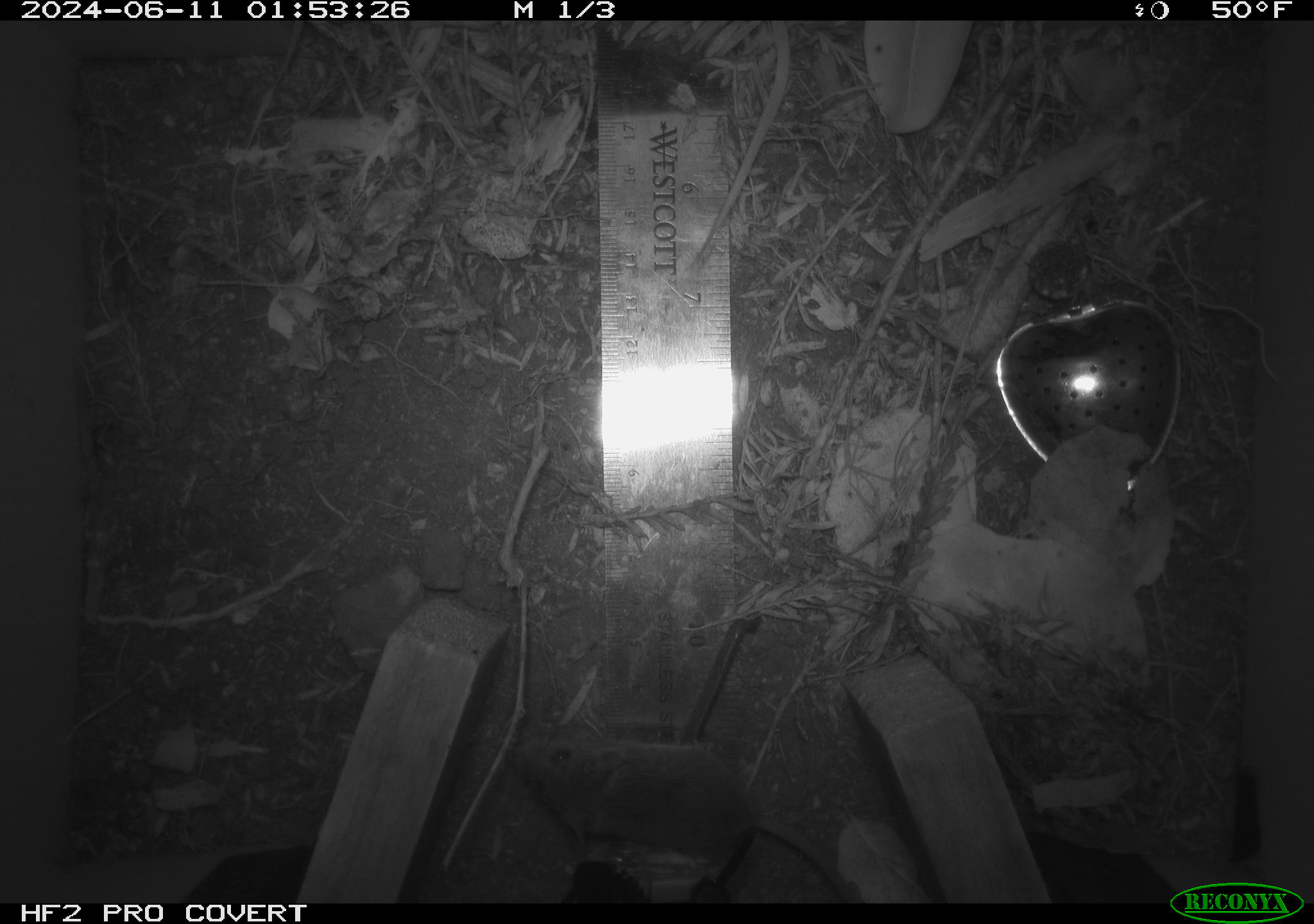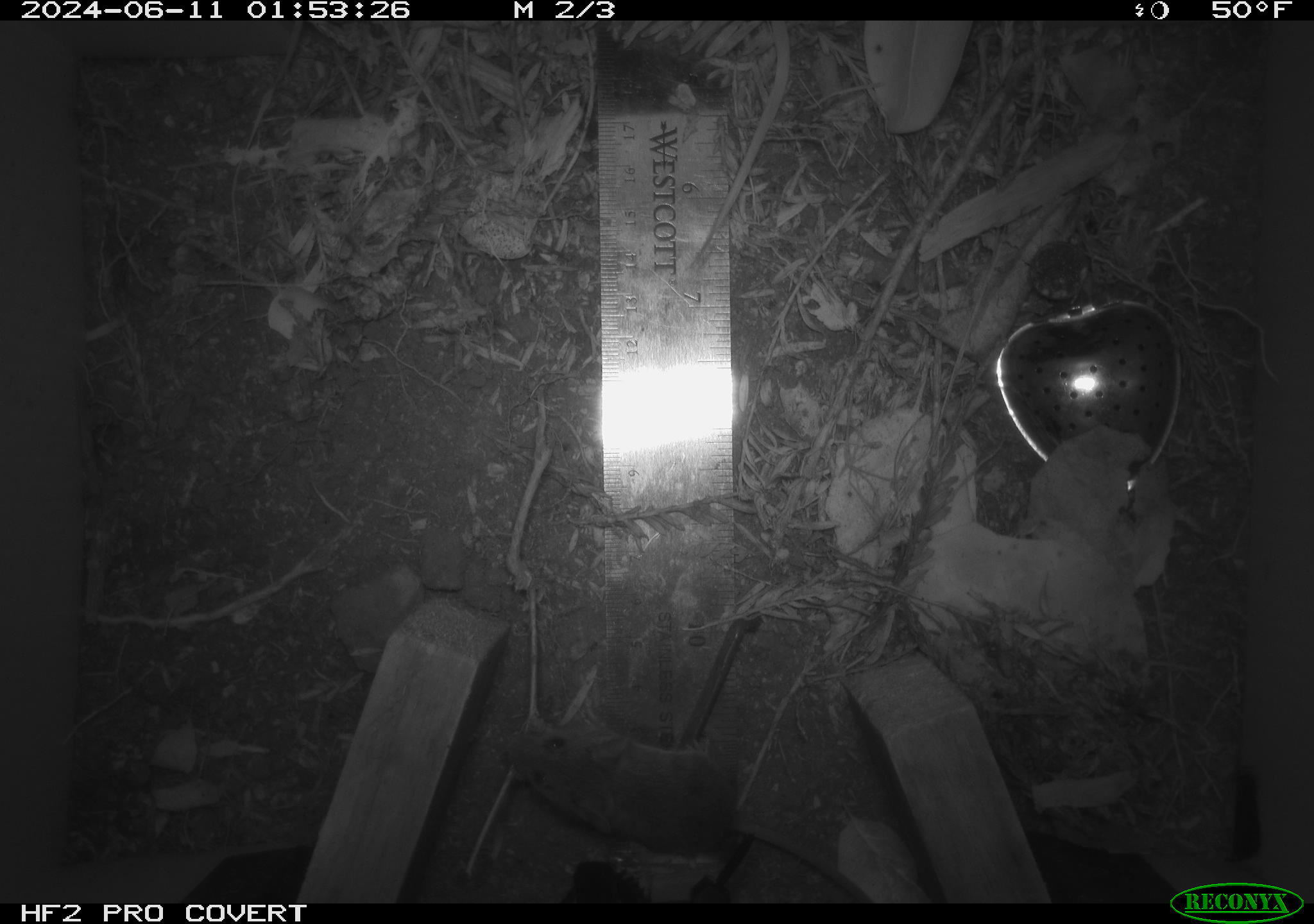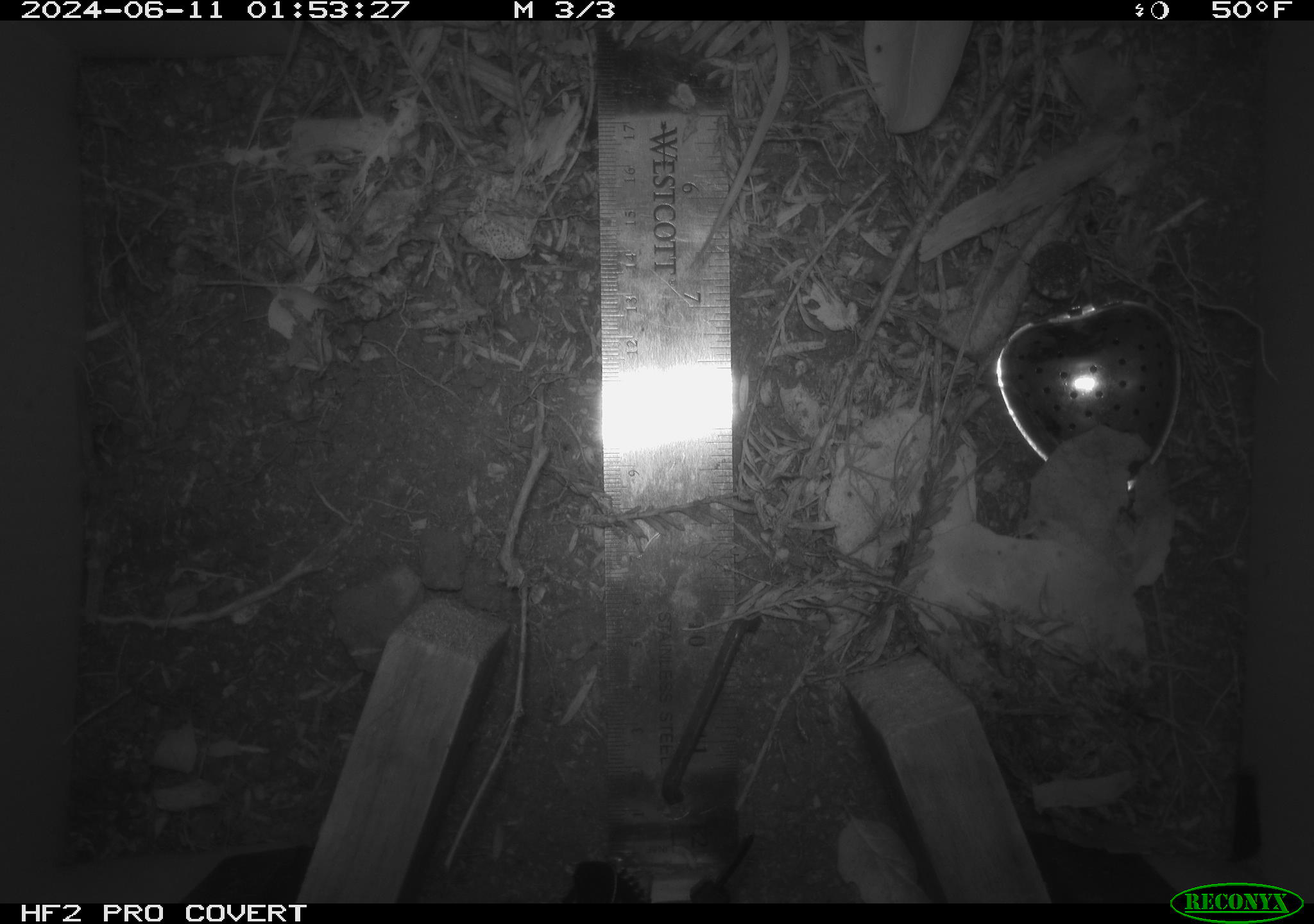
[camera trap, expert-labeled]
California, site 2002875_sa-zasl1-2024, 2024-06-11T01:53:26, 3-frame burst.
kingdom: Animalia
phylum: Chordata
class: Mammalia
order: Rodentia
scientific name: Rodentia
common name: mouse species